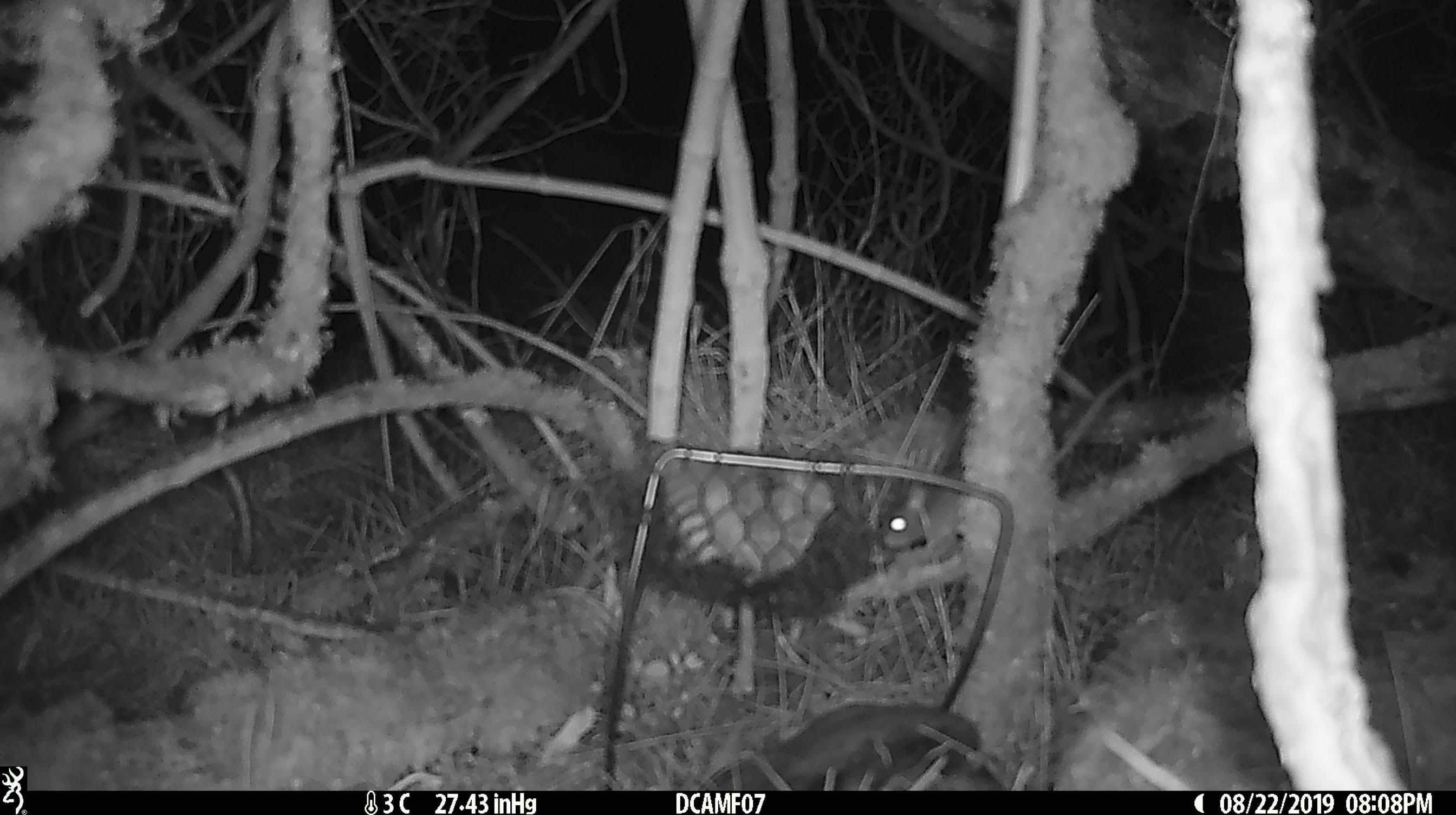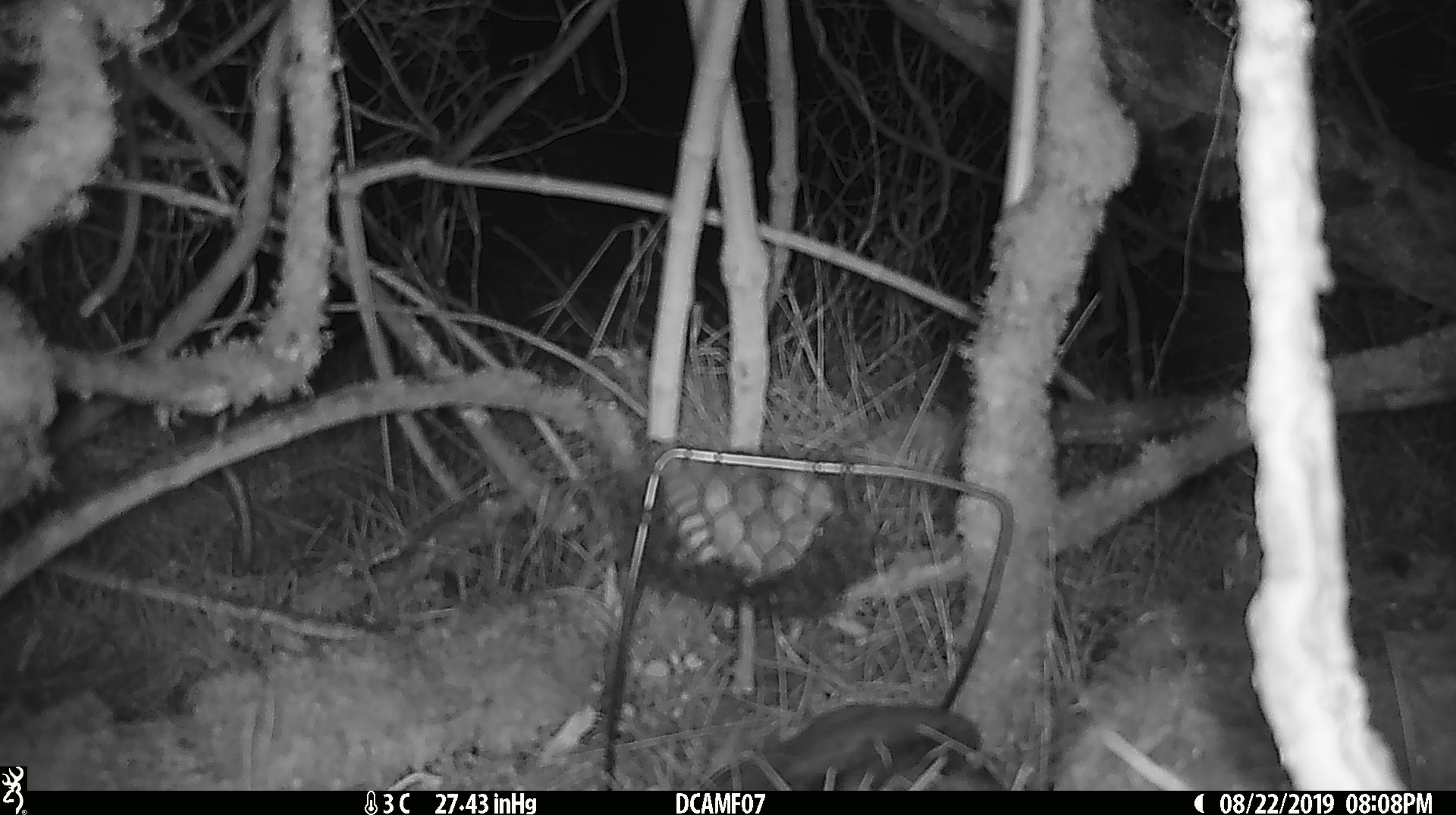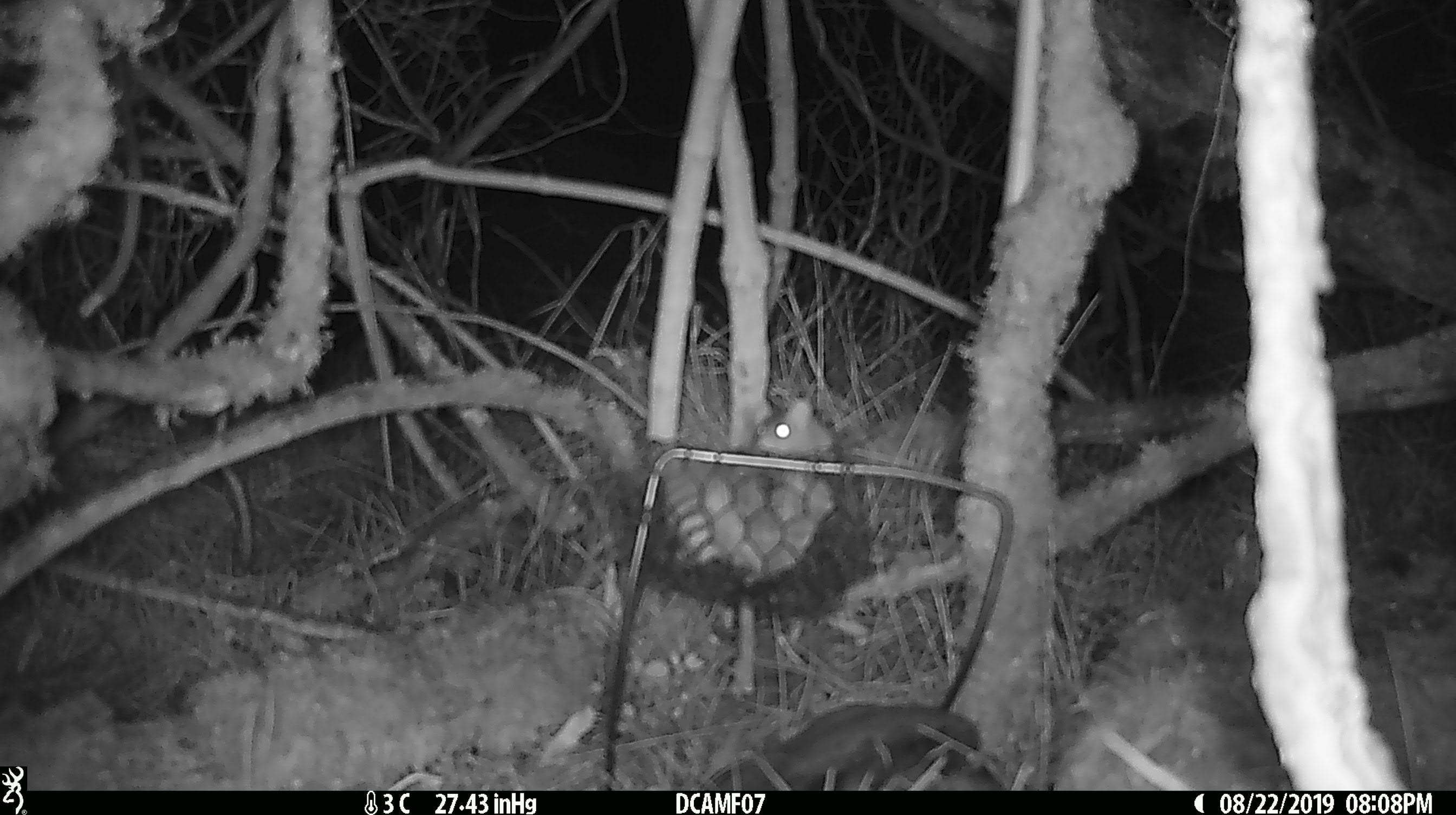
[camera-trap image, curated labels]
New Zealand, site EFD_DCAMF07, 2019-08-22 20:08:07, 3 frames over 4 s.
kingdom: Animalia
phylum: Chordata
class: Mammalia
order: Rodentia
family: Muridae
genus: Mus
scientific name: Mus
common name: mouse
Mouse (Mus).